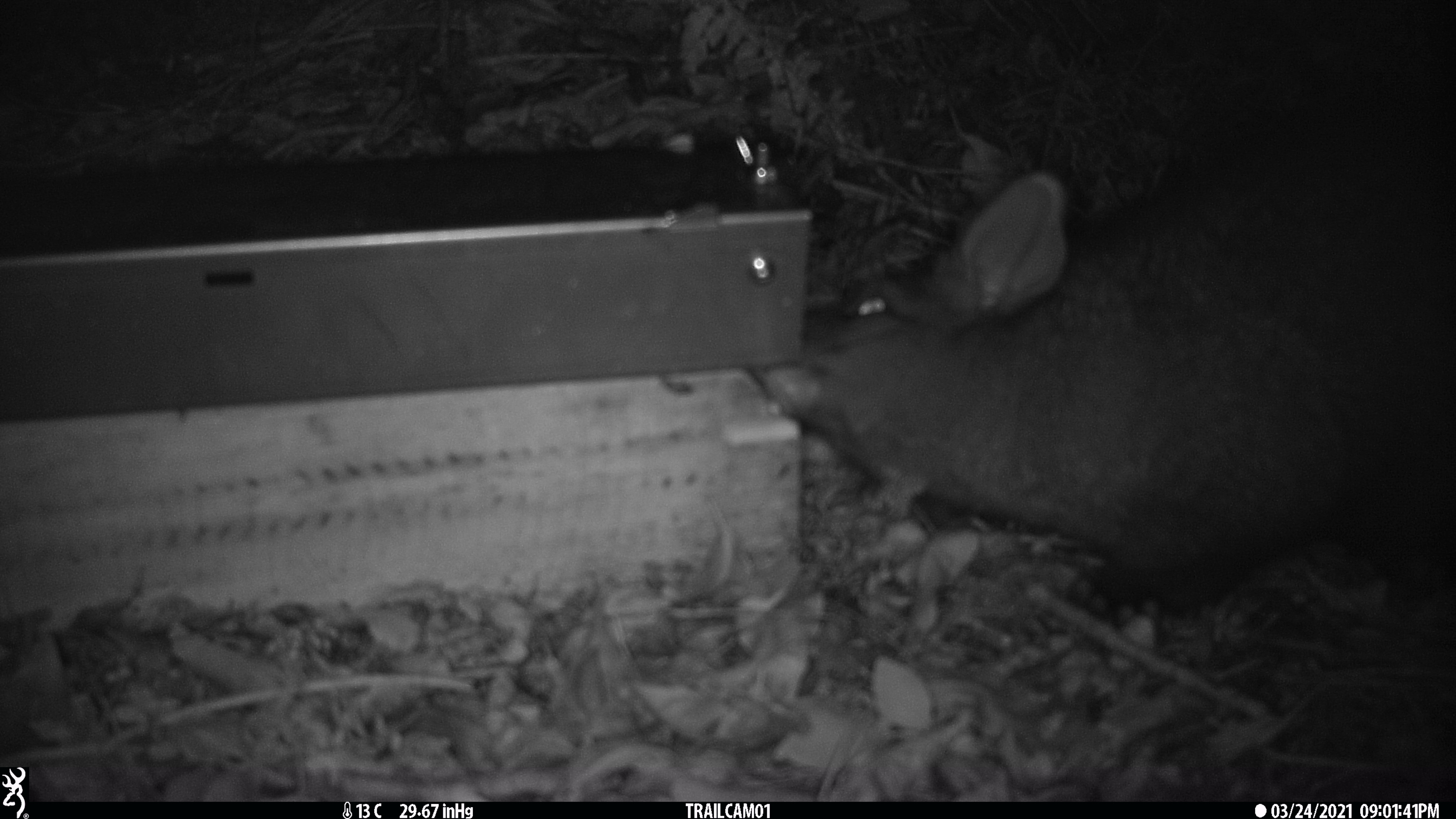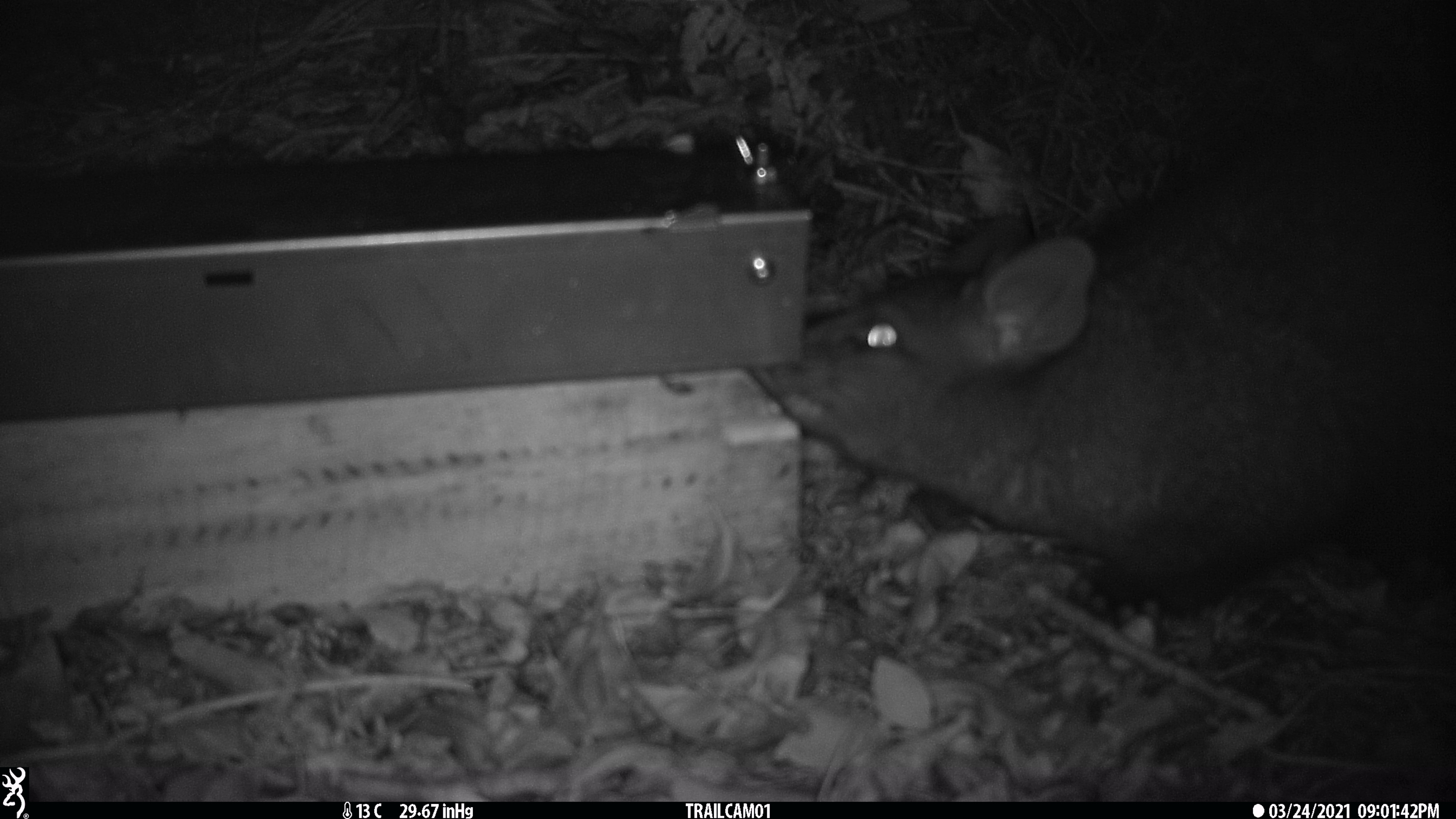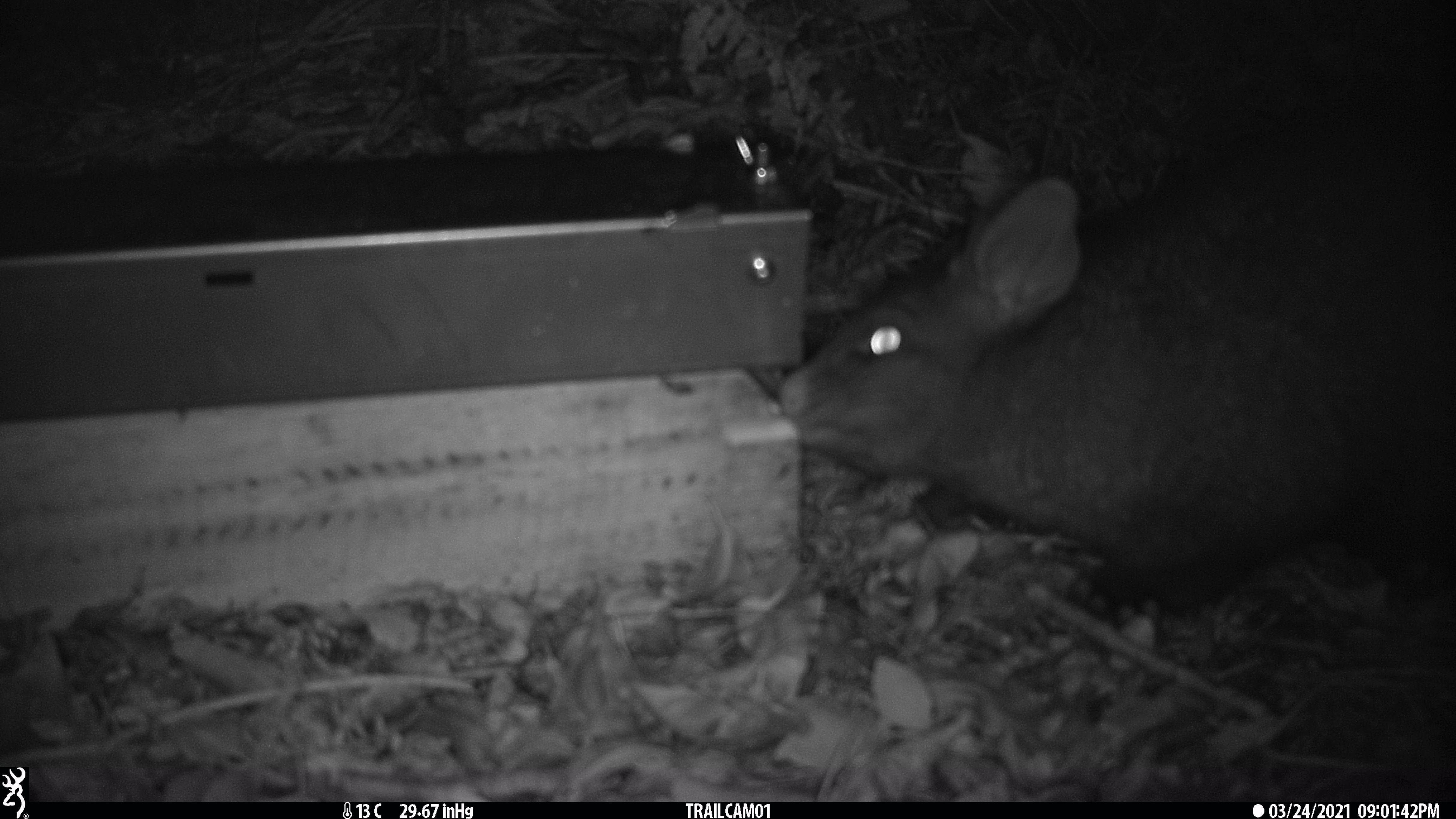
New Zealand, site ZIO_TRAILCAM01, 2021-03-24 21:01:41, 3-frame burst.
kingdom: Animalia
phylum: Chordata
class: Mammalia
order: Diprotodontia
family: Phalangeridae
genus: Trichosurus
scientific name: Trichosurus vulpecula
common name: common brushtail possum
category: possum